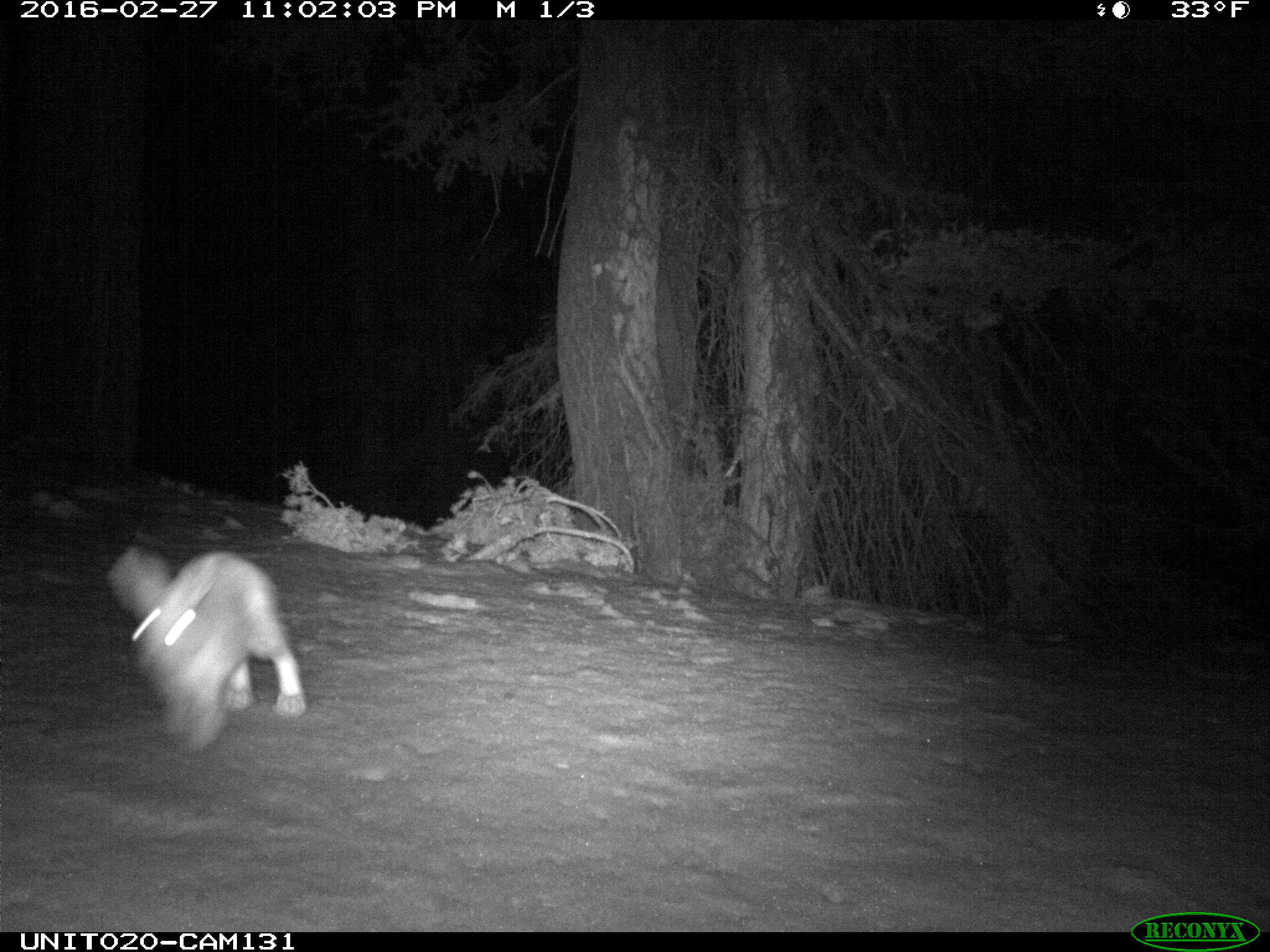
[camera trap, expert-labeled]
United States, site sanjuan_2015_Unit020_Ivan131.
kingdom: Animalia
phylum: Chordata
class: Mammalia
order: Lagomorpha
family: Leporidae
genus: Lepus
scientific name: Lepus americanus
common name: snowshoe hare